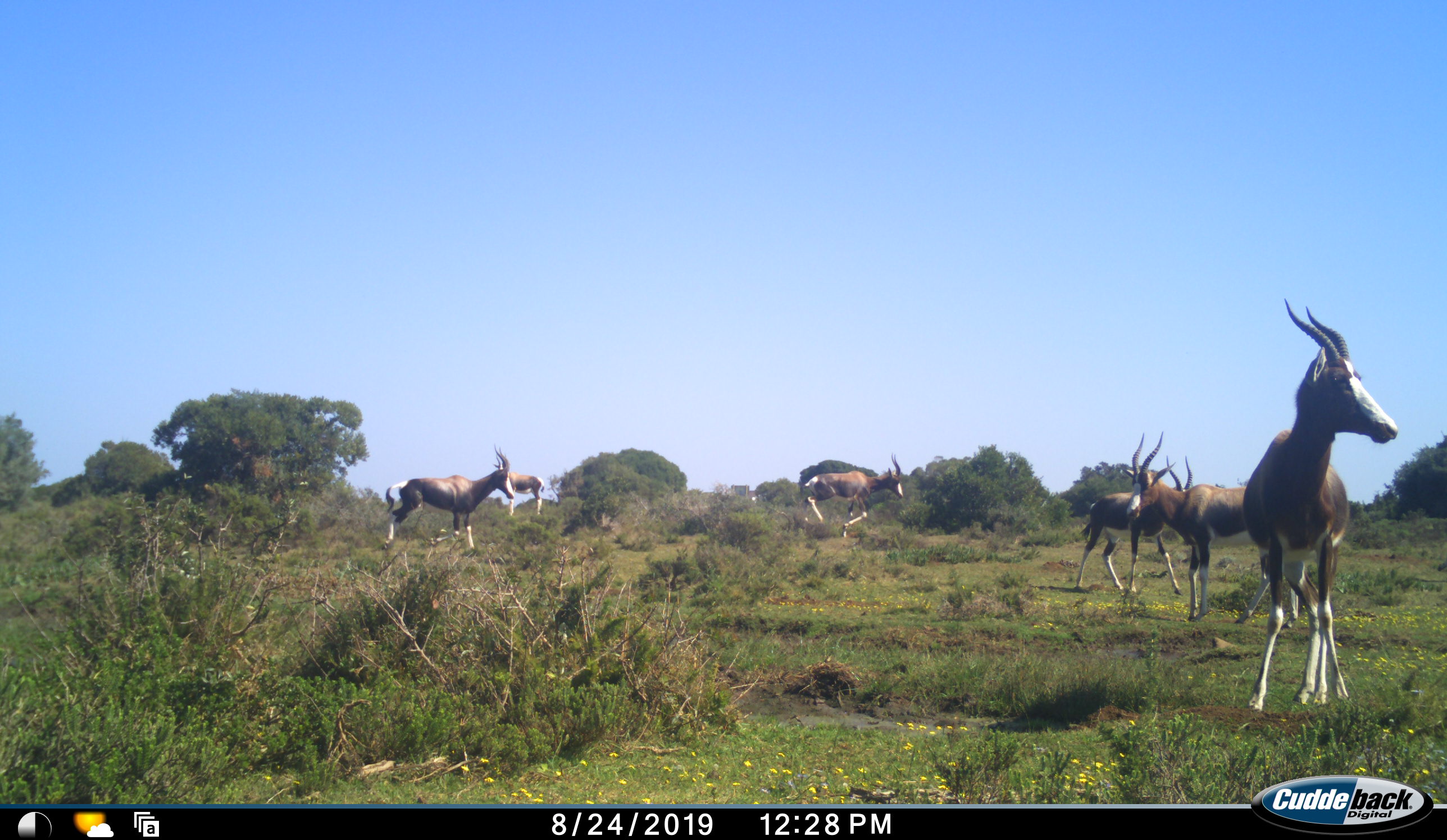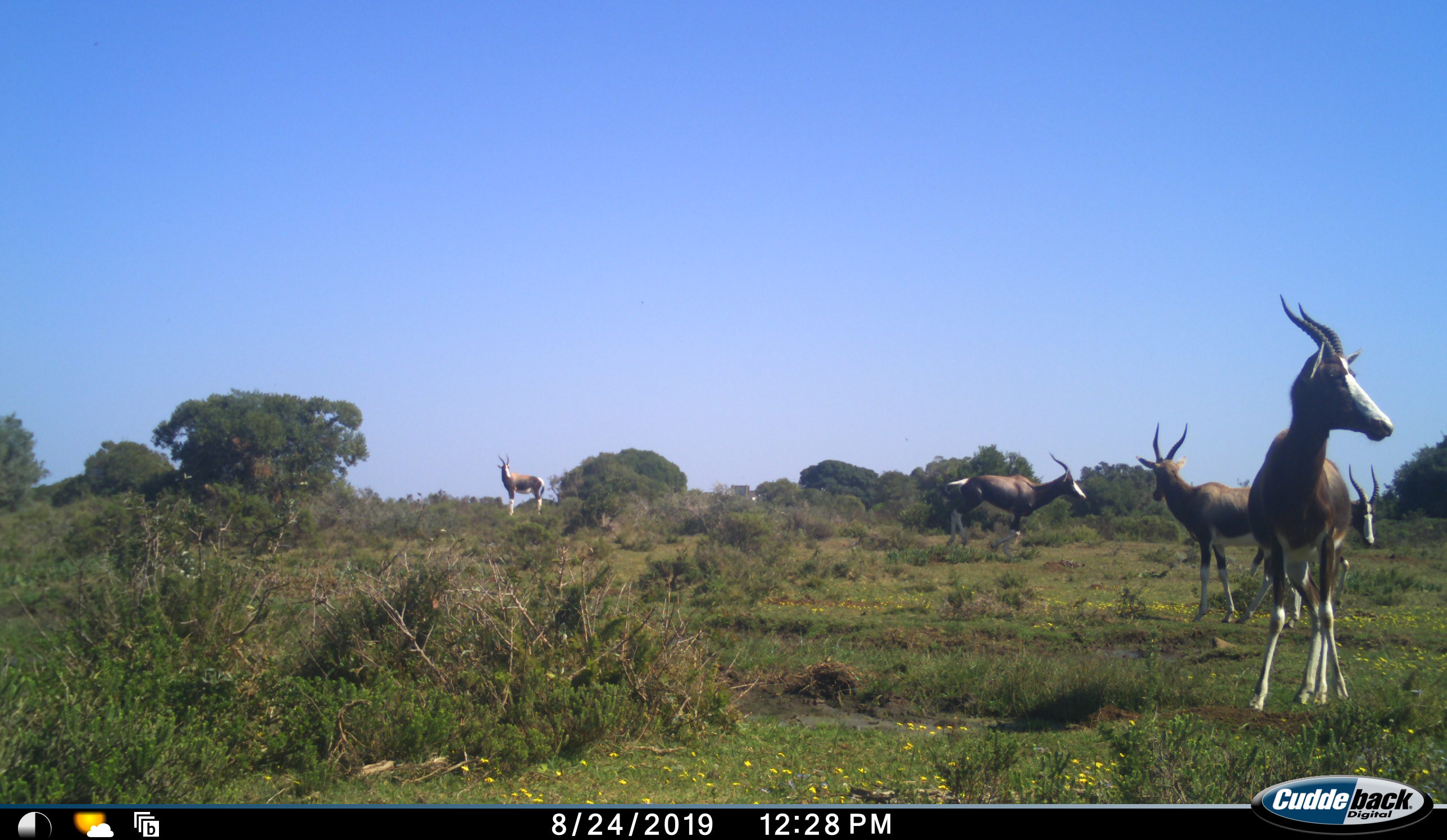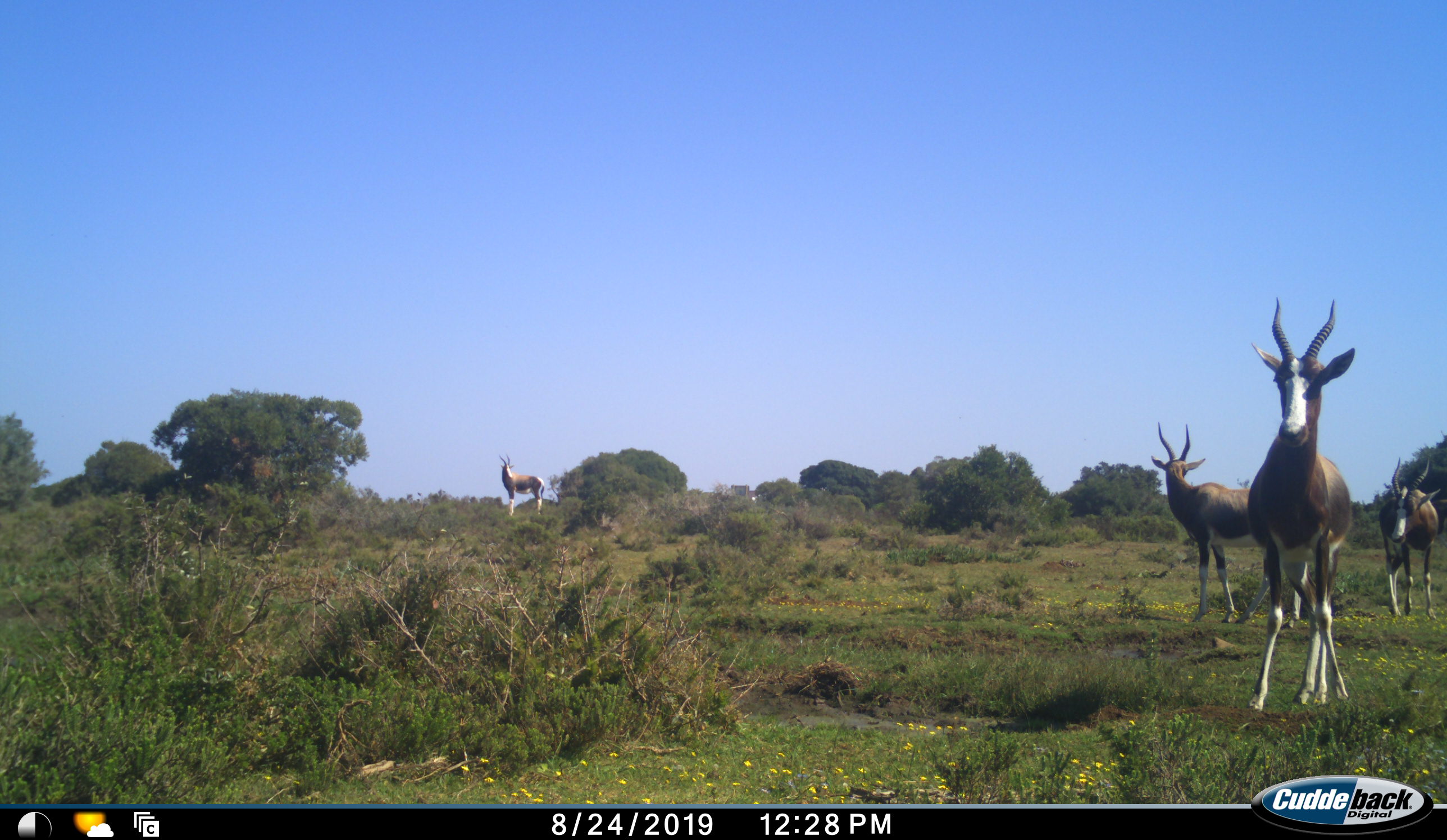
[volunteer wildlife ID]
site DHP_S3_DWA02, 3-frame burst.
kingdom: Animalia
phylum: Chordata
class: Mammalia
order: Artiodactyla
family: Bovidae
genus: Damaliscus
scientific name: Damaliscus pygargus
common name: bontebok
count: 6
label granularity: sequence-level